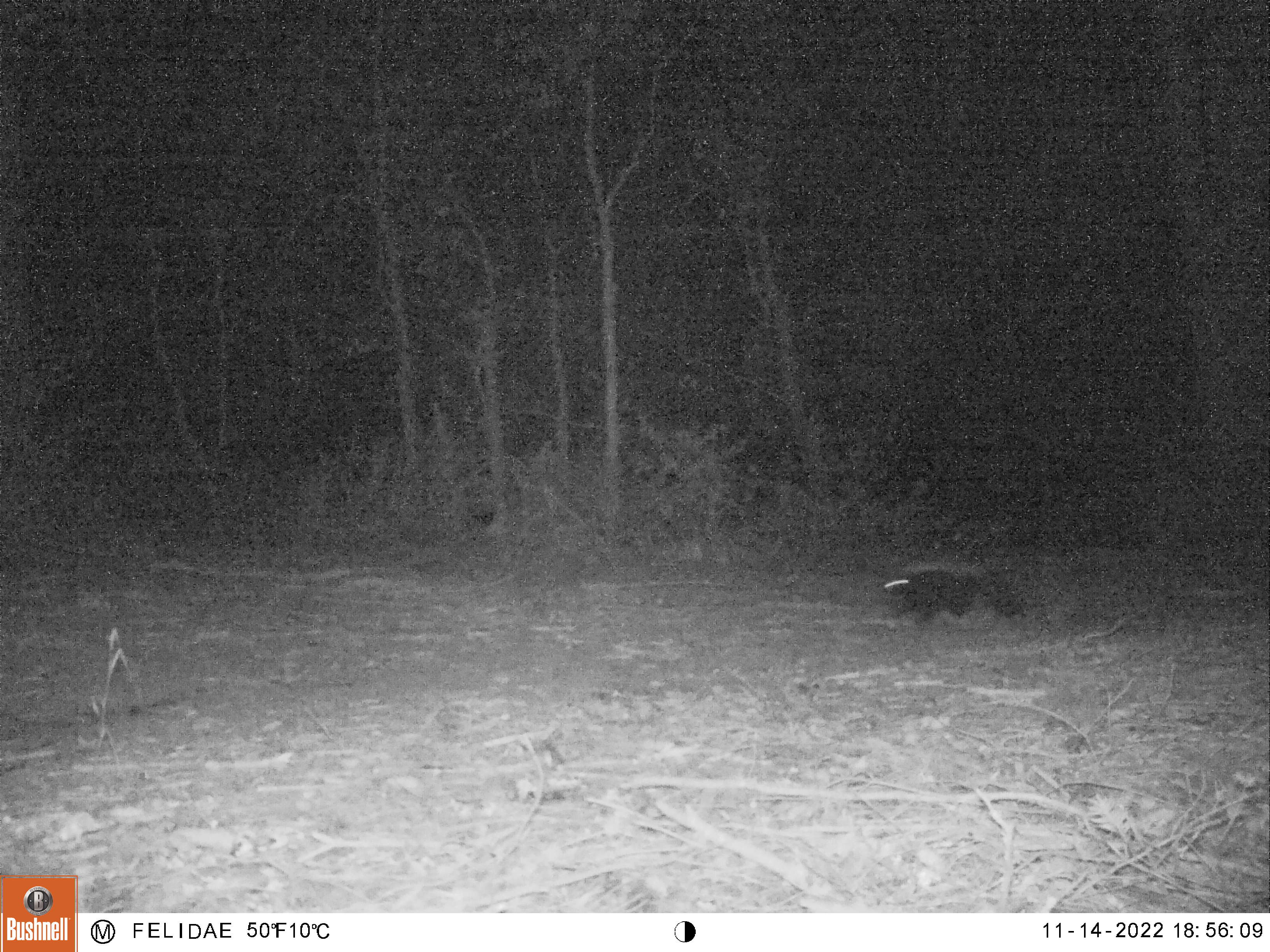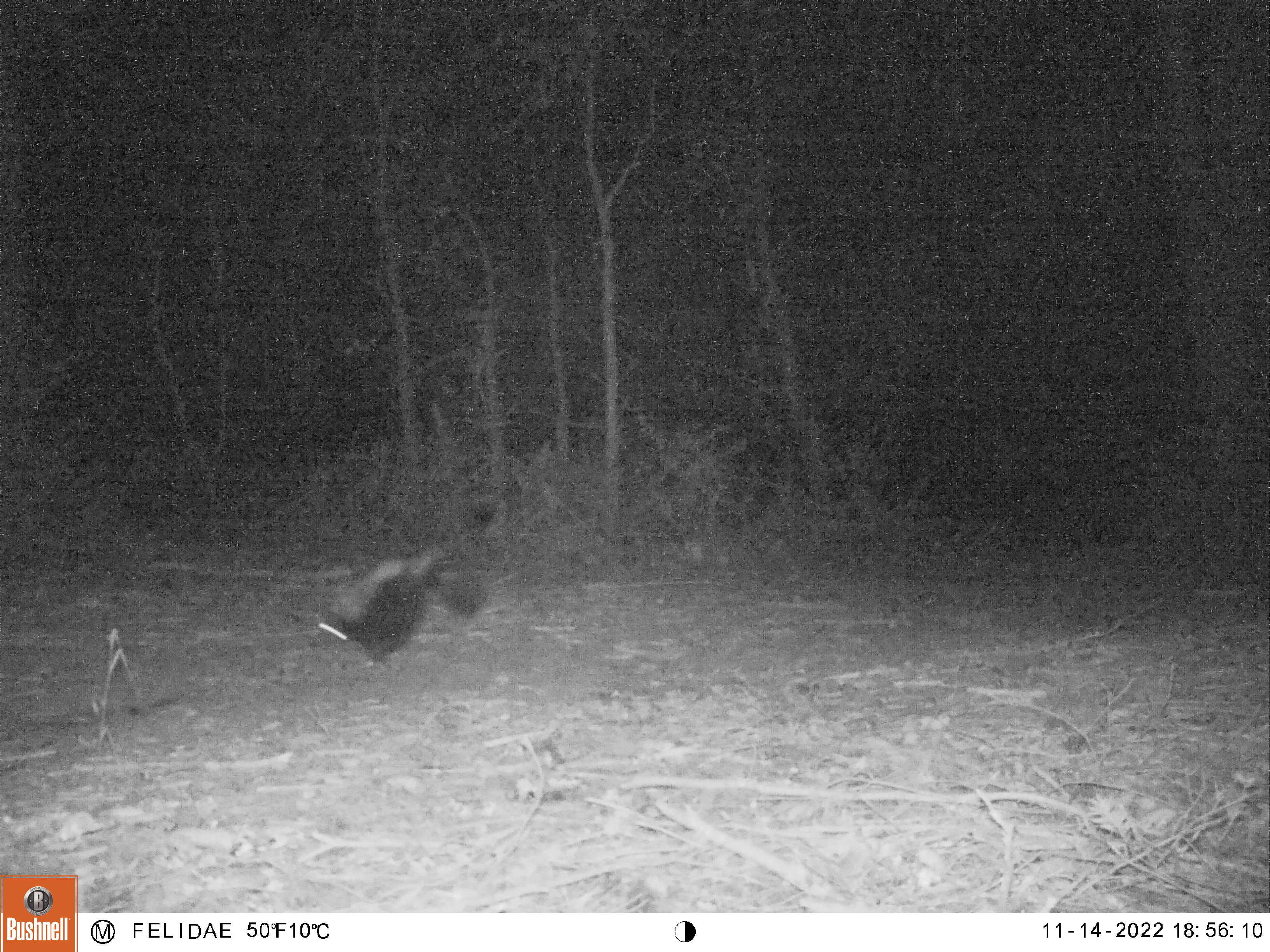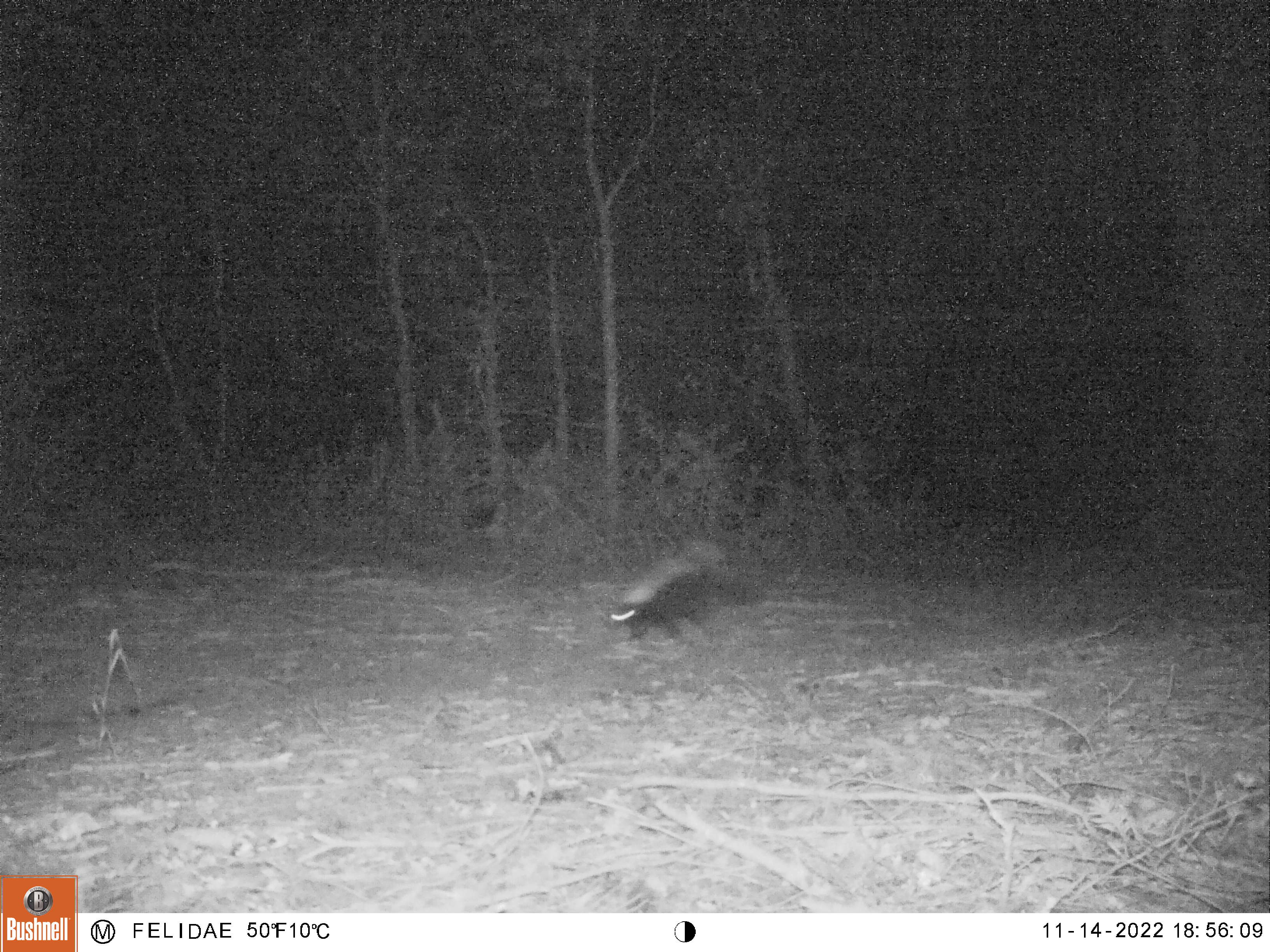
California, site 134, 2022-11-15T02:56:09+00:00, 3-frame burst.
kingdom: Animalia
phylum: Chordata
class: Mammalia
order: Carnivora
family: Mephitidae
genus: Mephitis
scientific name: Mephitis mephitis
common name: striped skunk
Striped skunk (Mephitis mephitis).